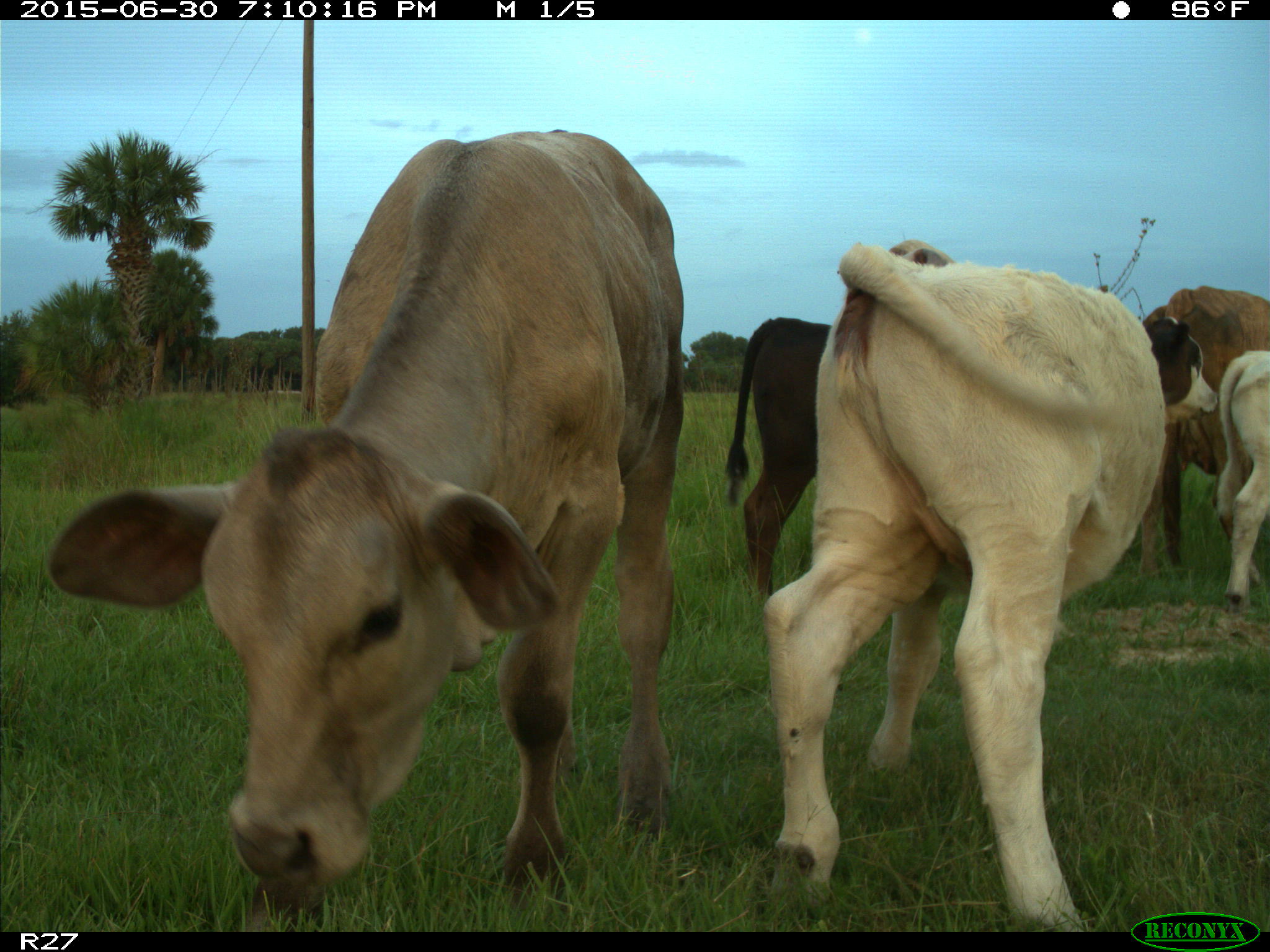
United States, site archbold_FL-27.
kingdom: Animalia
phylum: Chordata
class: Mammalia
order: Artiodactyla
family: Bovidae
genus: Bos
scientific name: Bos taurus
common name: domestic cow